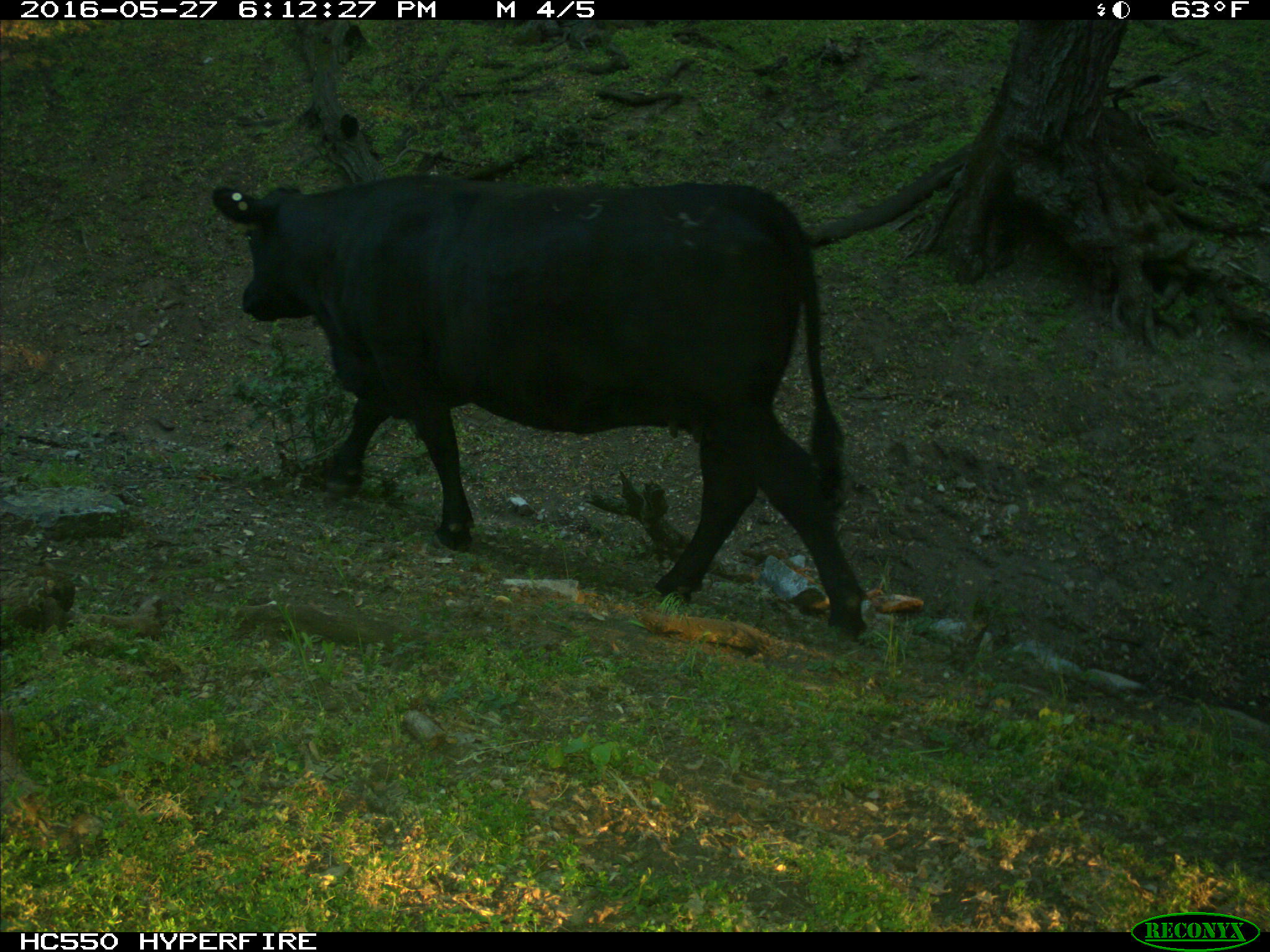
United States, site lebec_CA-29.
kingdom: Animalia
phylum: Chordata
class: Mammalia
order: Artiodactyla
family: Bovidae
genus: Bos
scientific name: Bos taurus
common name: domestic cow